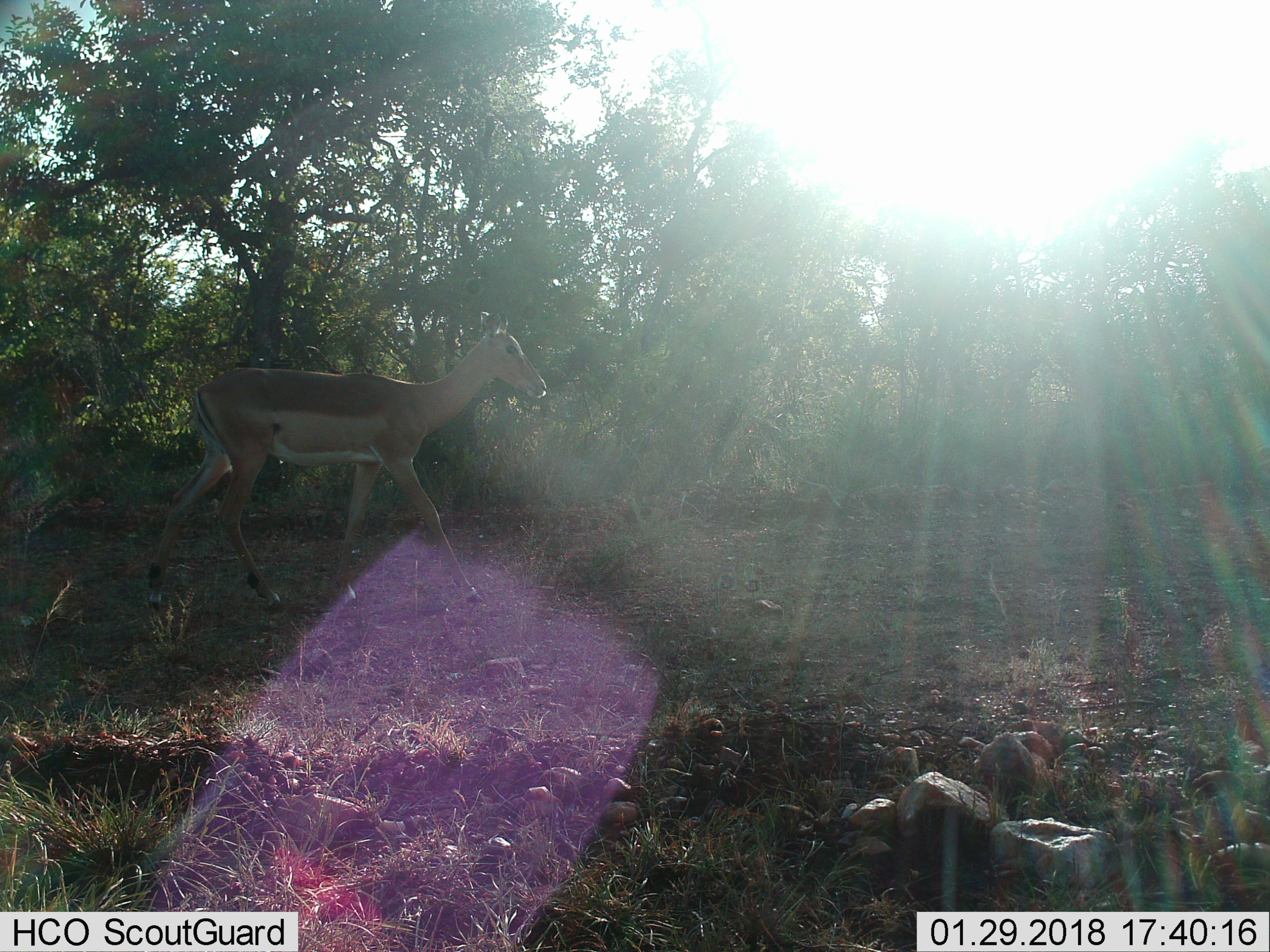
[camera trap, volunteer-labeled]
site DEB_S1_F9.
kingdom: Animalia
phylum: Chordata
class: Mammalia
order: Artiodactyla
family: Bovidae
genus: Aepyceros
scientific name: Aepyceros melampus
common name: impala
Impala (Aepyceros melampus), count 1. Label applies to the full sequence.